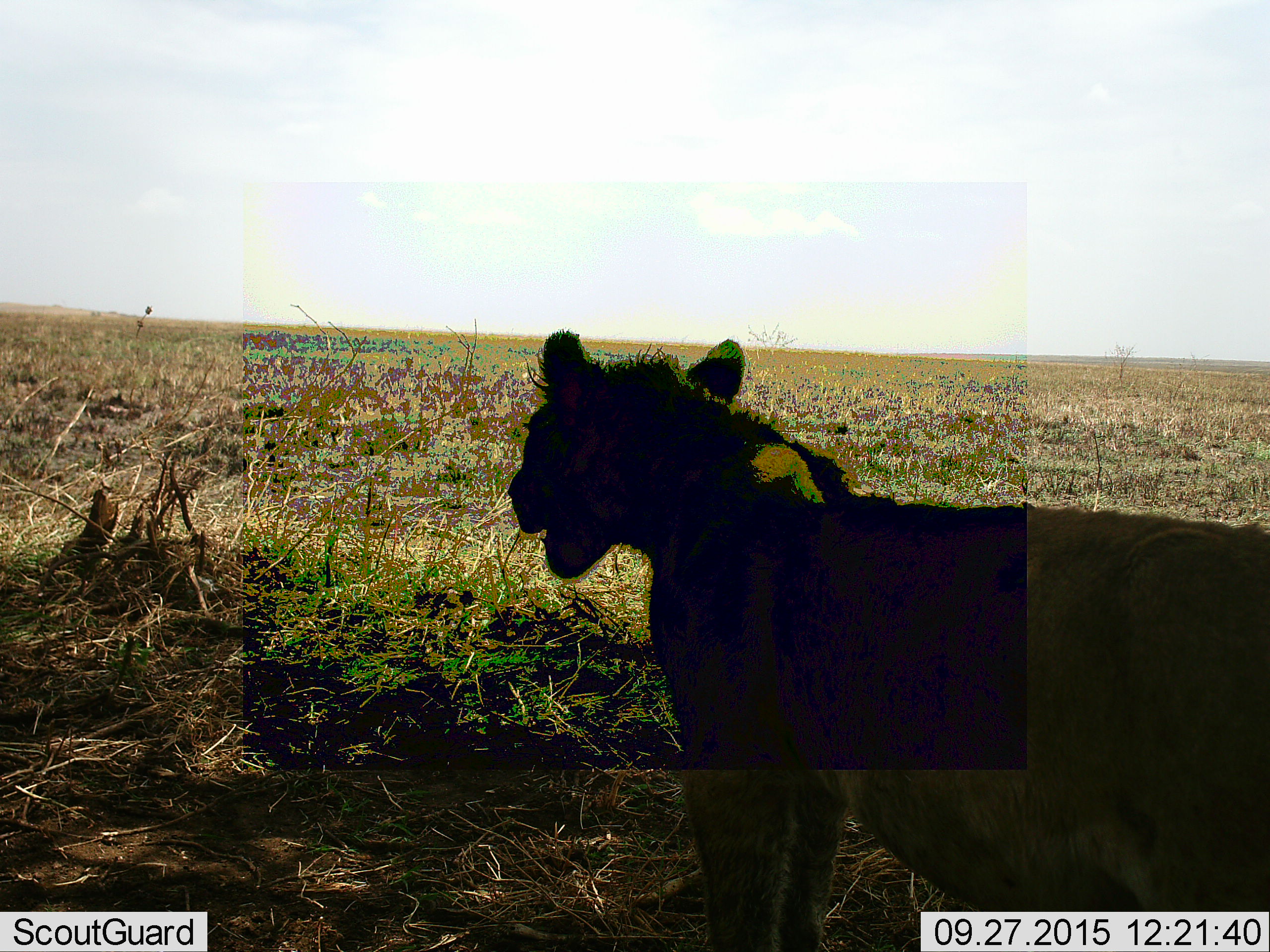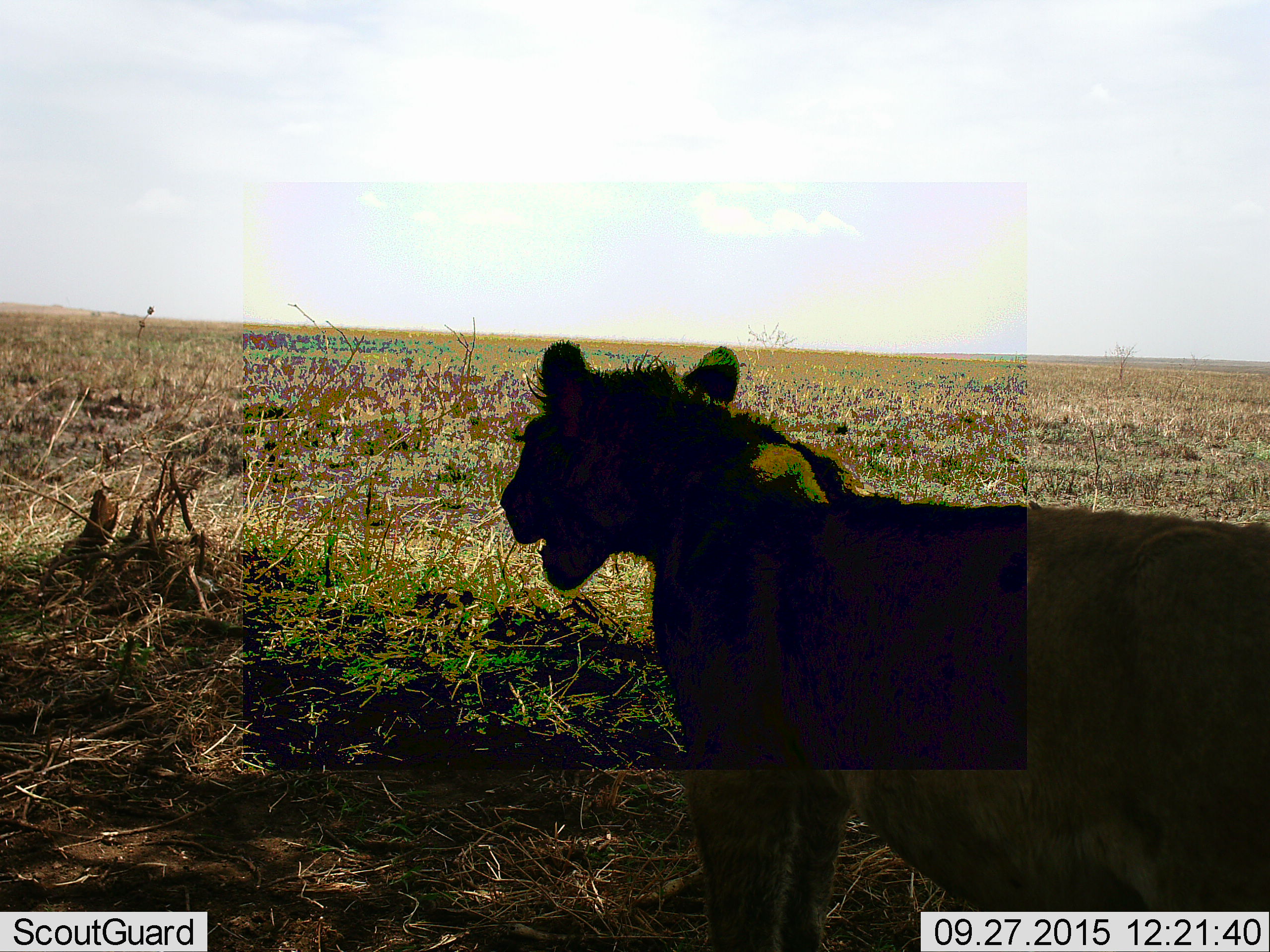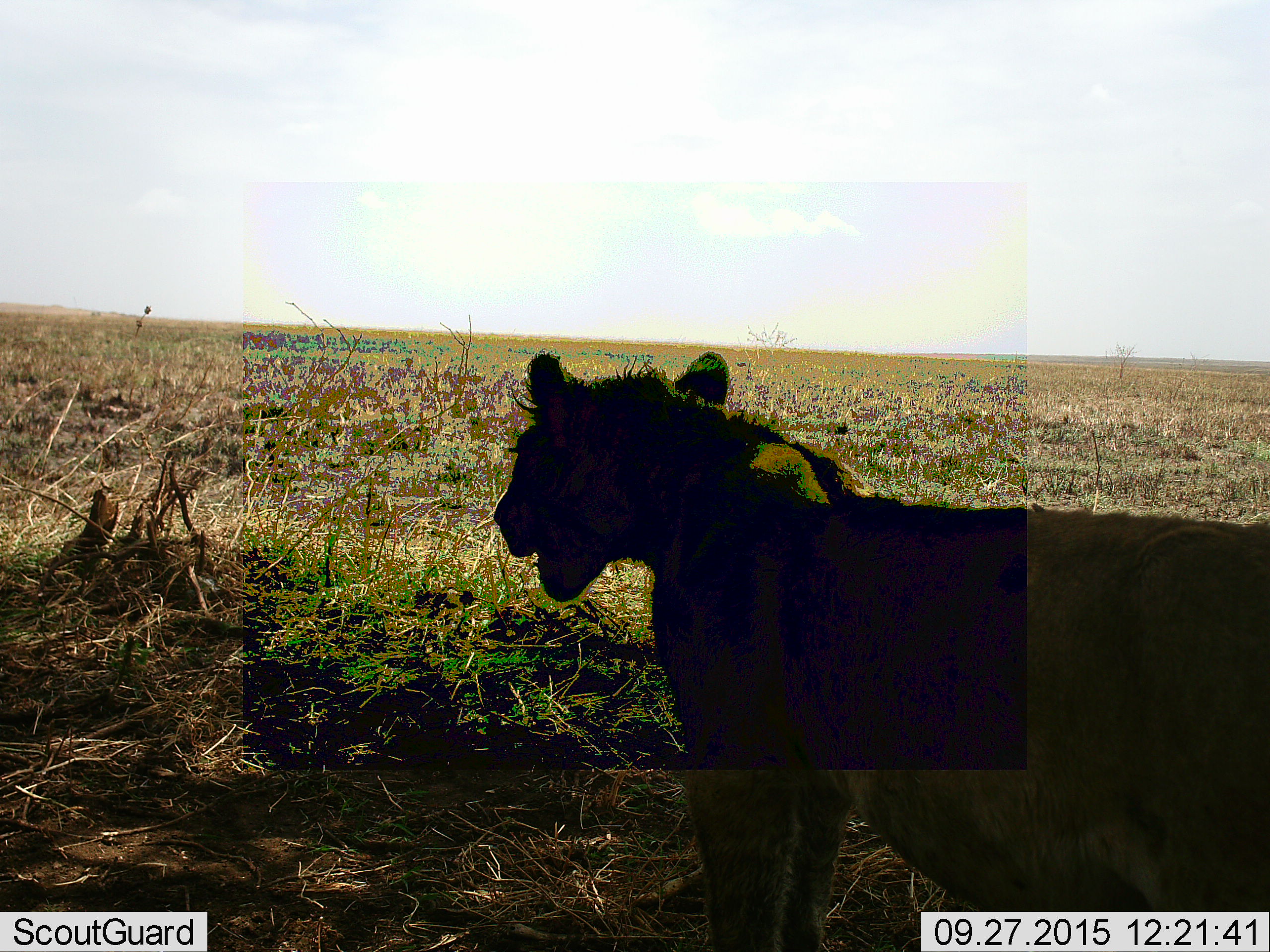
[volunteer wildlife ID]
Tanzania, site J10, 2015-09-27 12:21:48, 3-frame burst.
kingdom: Animalia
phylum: Chordata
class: Mammalia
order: Carnivora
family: Felidae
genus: Panthera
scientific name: Panthera leo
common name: lion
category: lionfemale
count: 1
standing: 86%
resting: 0%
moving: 14%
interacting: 0%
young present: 0%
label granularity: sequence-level